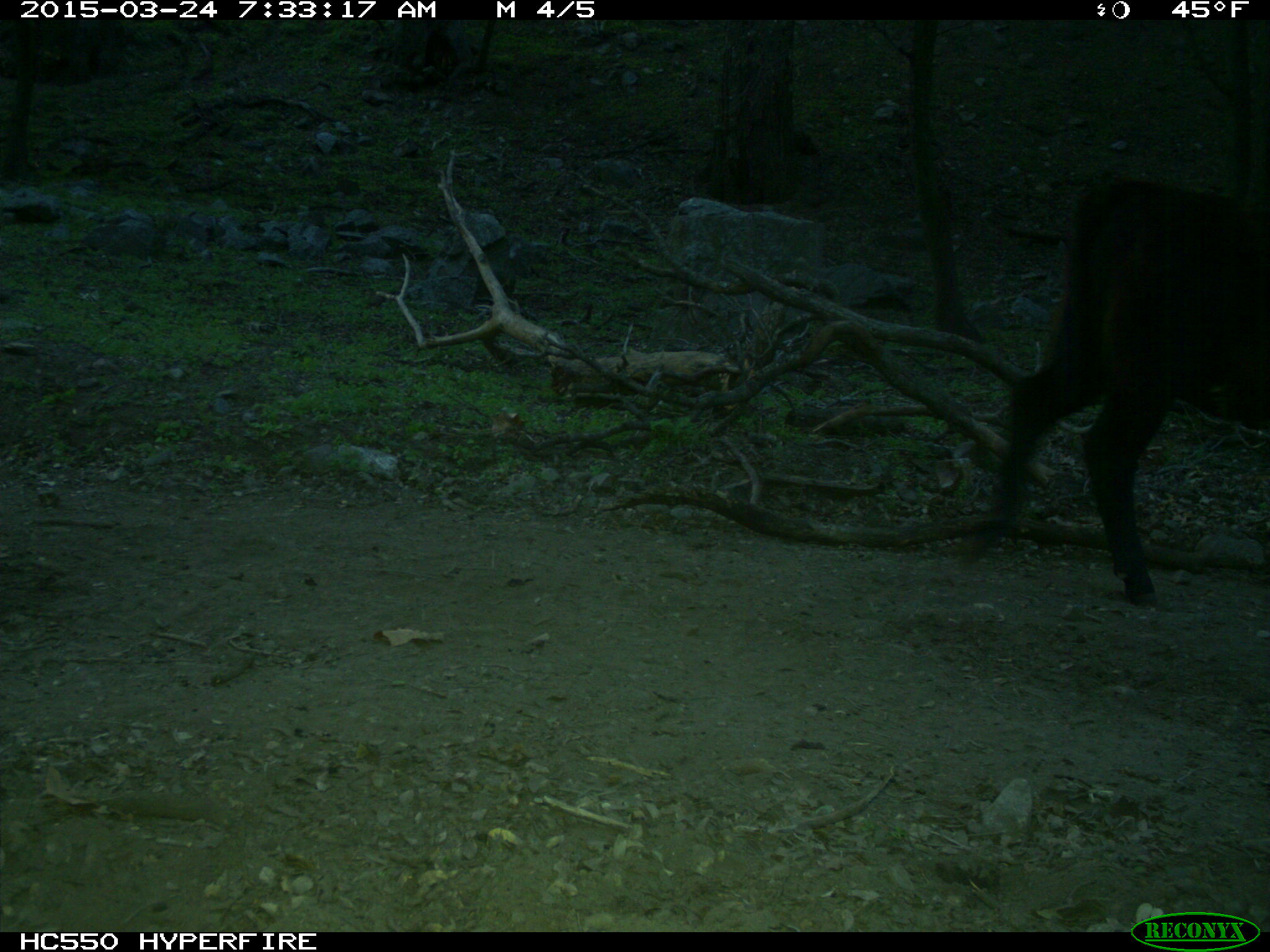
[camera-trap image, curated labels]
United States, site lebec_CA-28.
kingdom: Animalia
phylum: Chordata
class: Mammalia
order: Artiodactyla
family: Bovidae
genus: Bos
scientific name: Bos taurus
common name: domestic cow